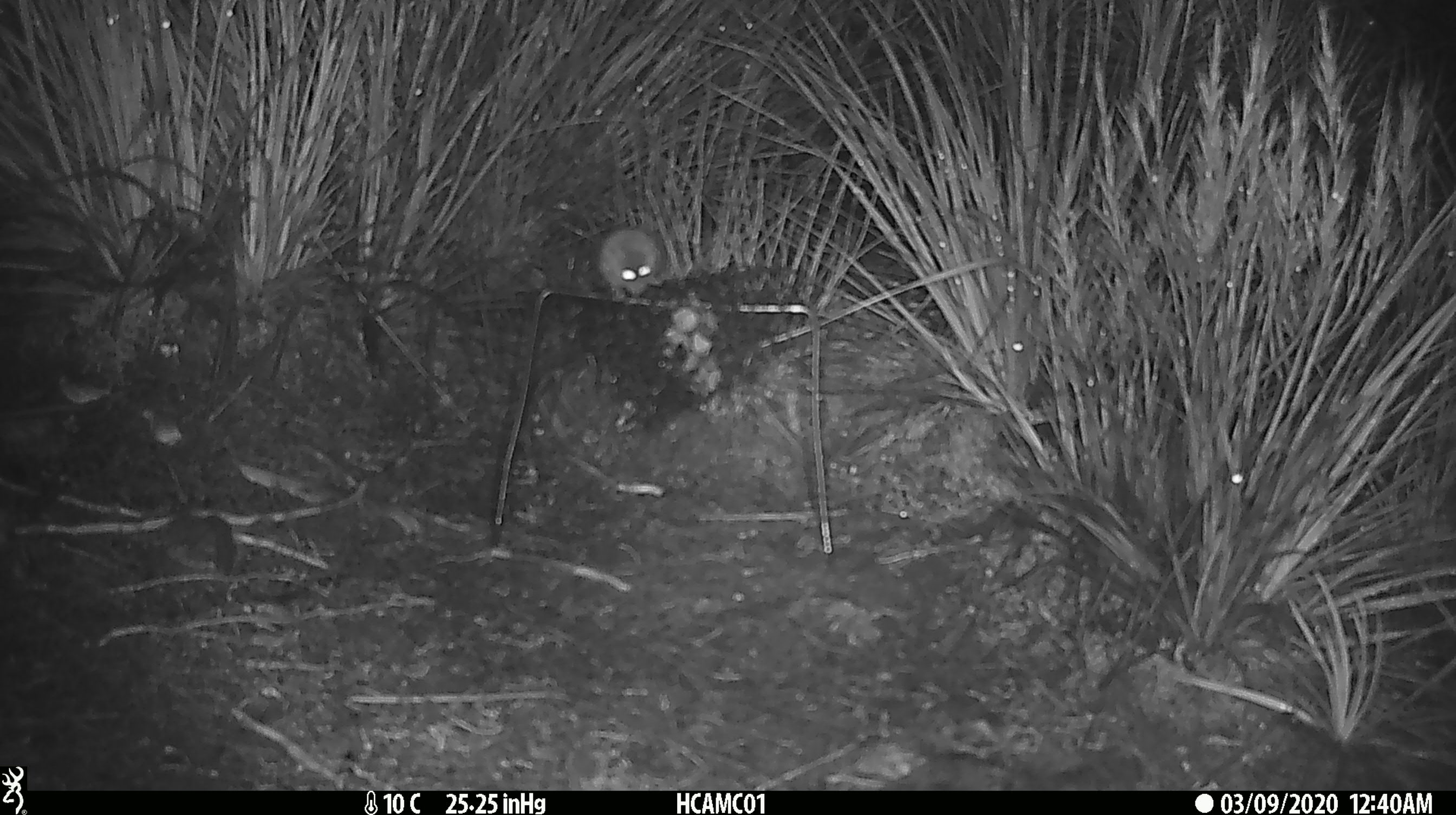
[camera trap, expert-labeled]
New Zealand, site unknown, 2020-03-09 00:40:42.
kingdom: Animalia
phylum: Chordata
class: Mammalia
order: Rodentia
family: Muridae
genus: Mus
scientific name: Mus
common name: mouse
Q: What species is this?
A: Mouse (Mus).